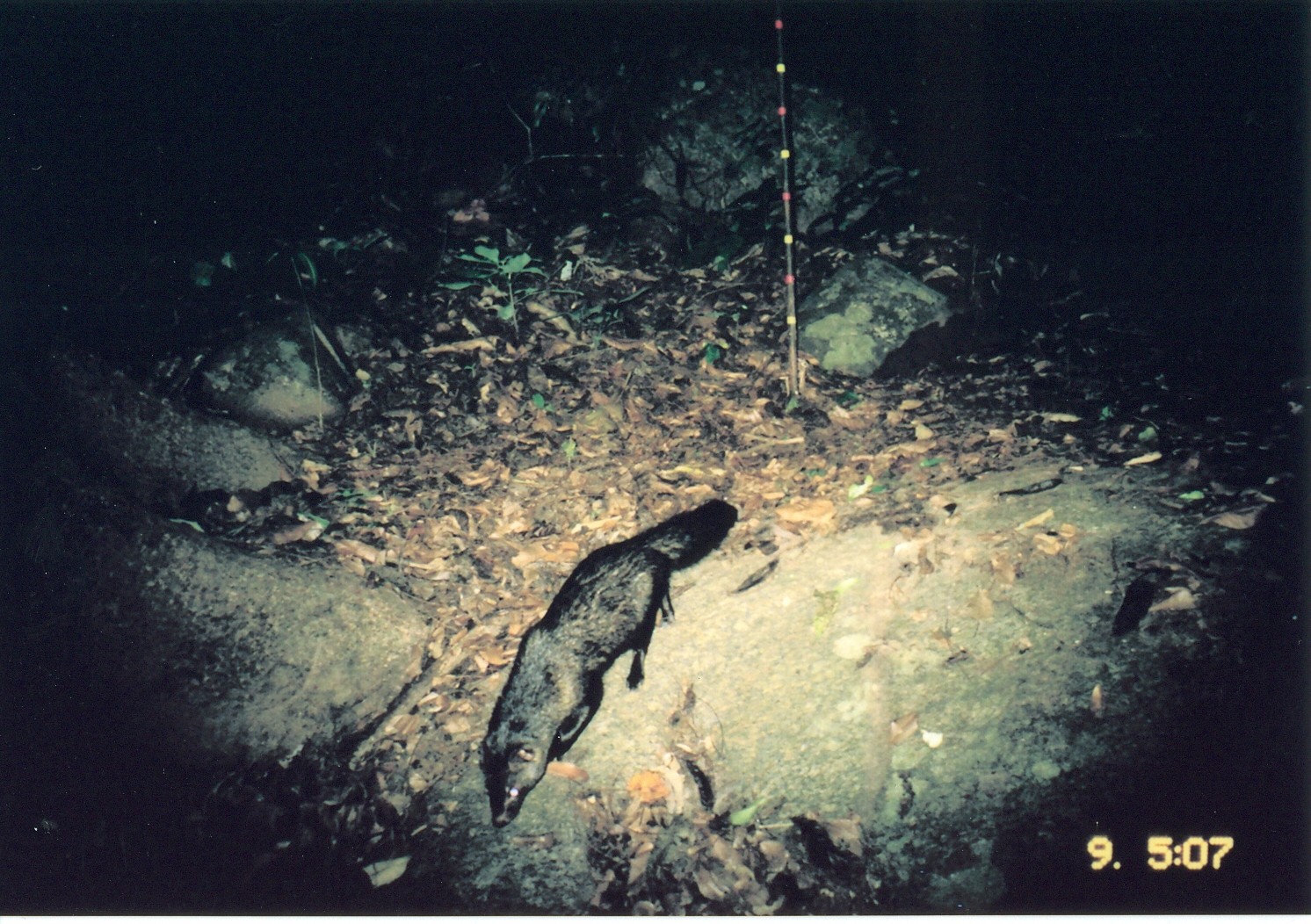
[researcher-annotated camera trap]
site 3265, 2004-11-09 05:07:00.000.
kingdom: Animalia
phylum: Chordata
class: Mammalia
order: Carnivora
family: Herpestidae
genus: Bdeogale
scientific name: Bdeogale crassicauda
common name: bushy-tailed mongoose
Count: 1.